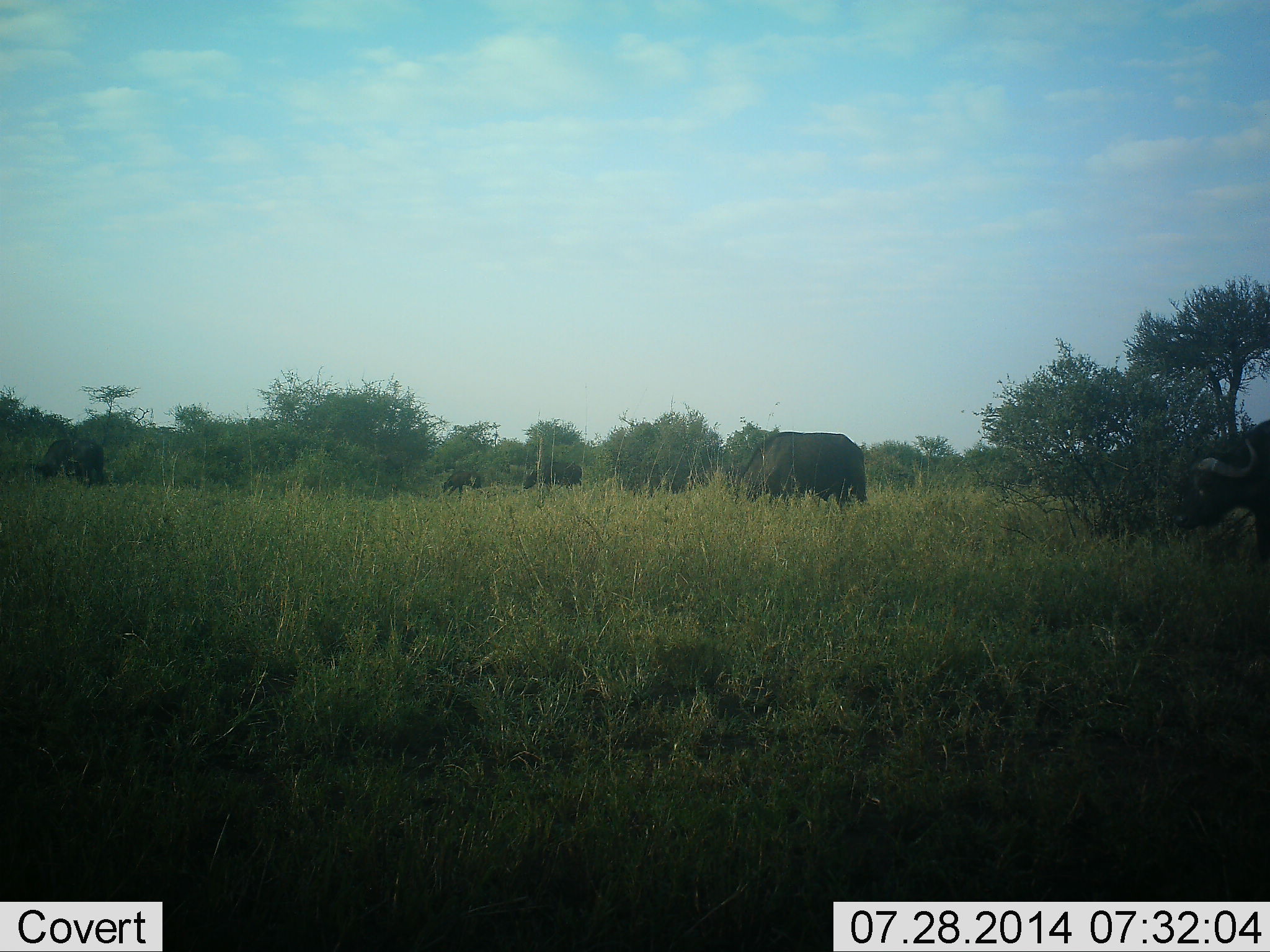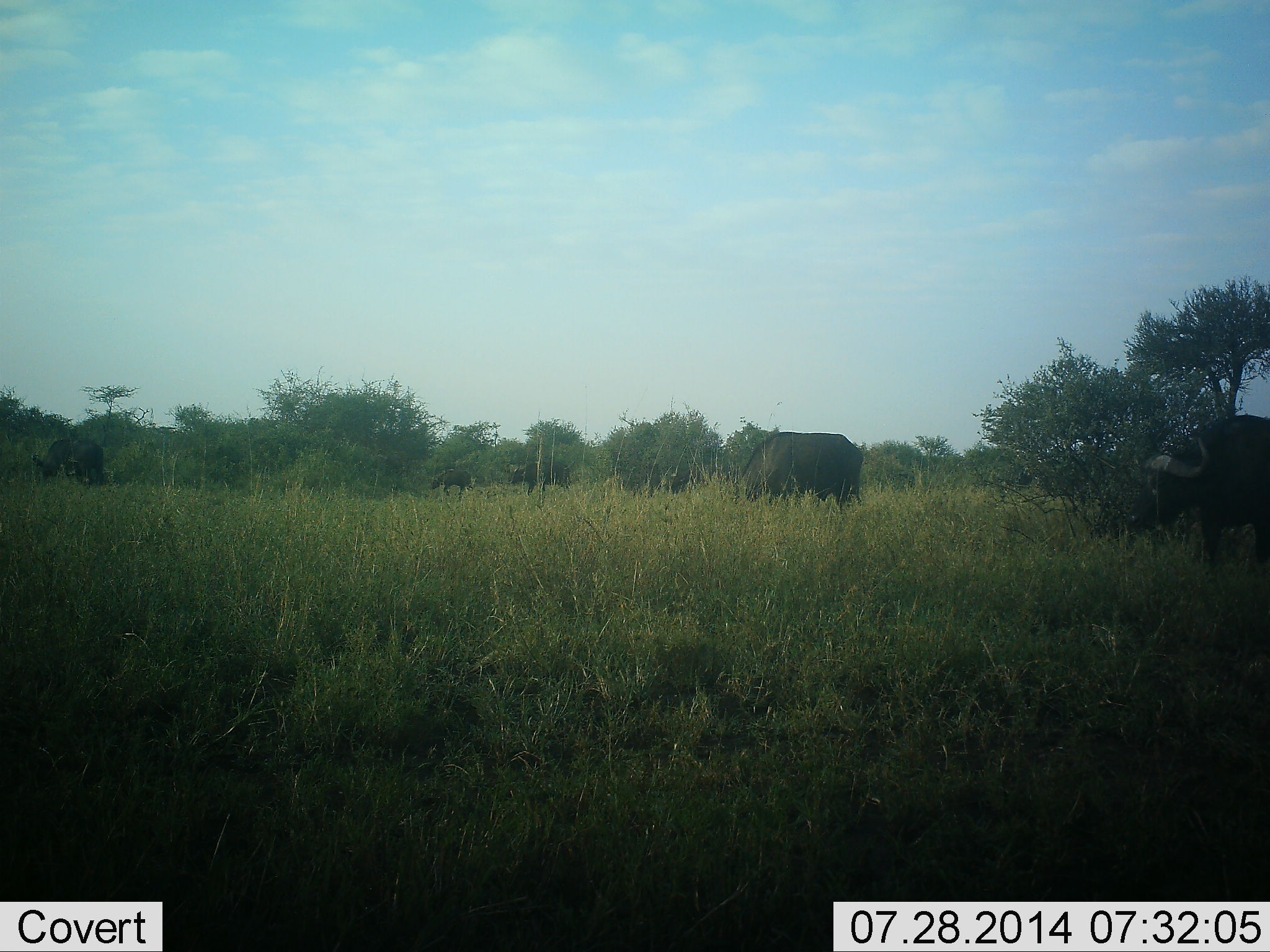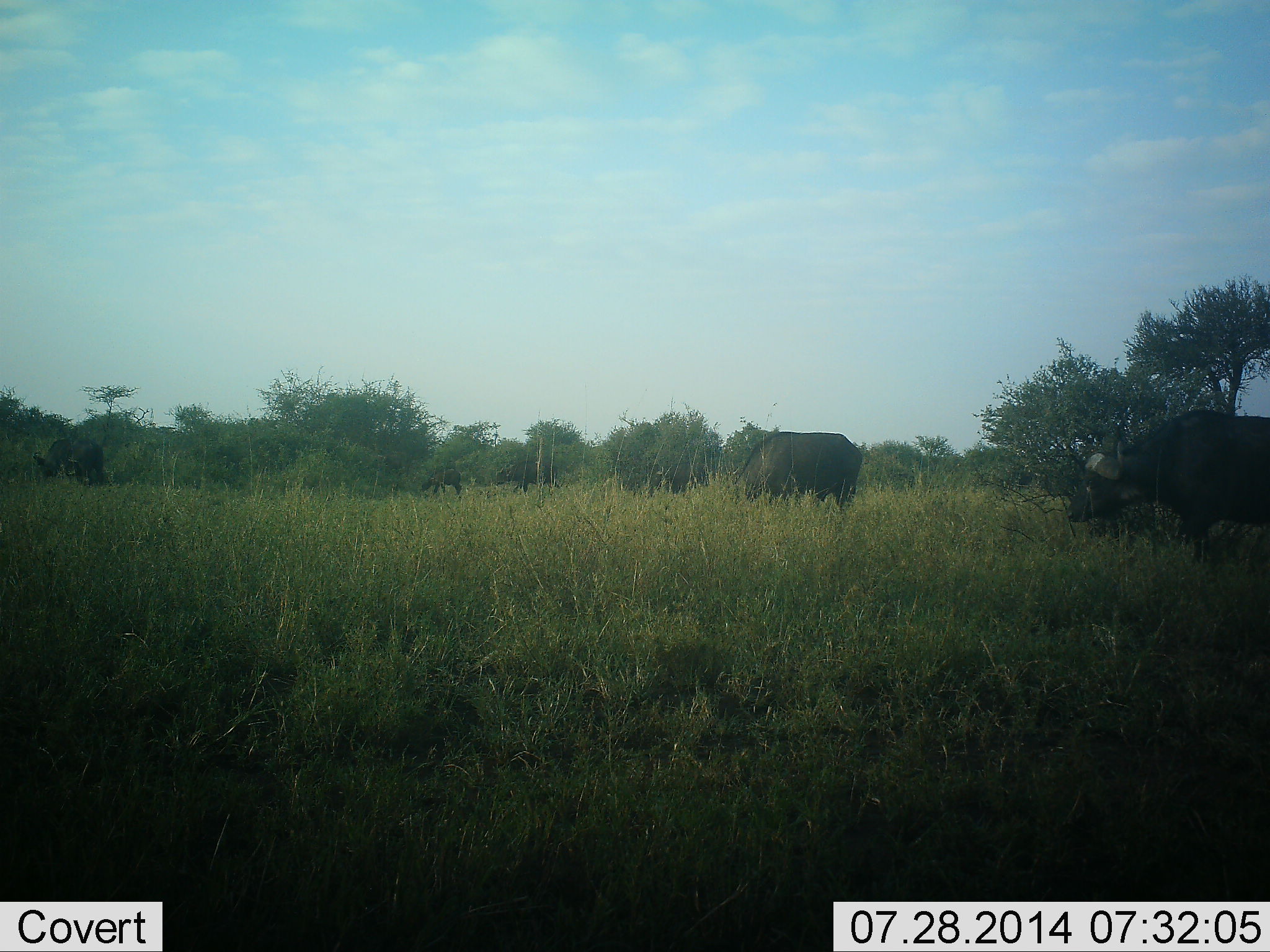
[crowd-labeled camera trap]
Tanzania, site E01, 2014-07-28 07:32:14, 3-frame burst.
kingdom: Animalia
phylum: Chordata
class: Mammalia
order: Artiodactyla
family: Bovidae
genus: Syncerus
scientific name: Syncerus caffer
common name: cape buffalo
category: buffalo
Buffalo (cape buffalo) (Syncerus caffer), count 6. Behavior (volunteer vote fractions): standing 30%, resting 0%, moving 80%, interacting 0%. Young present (vote fraction): 0%. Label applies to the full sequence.